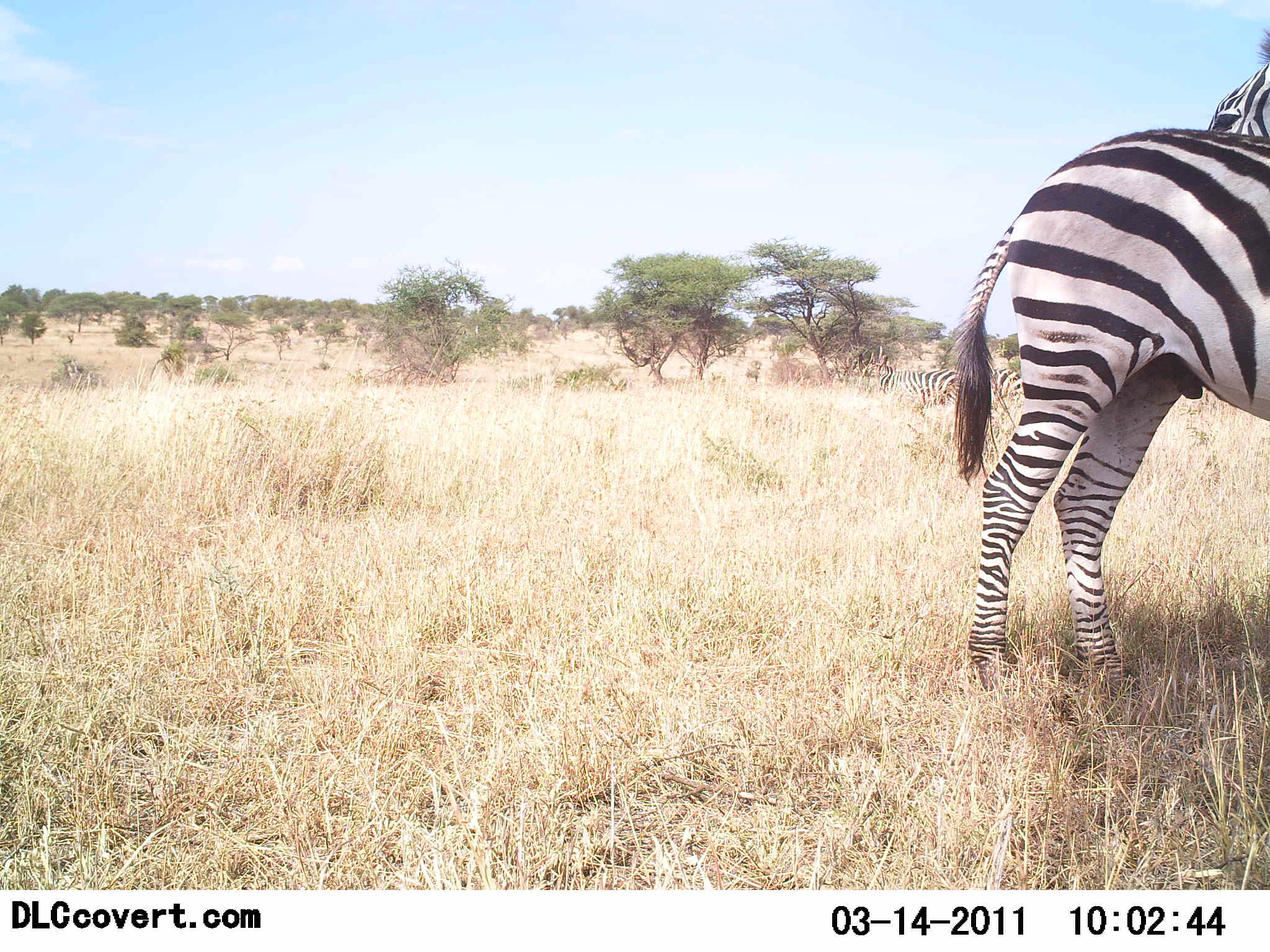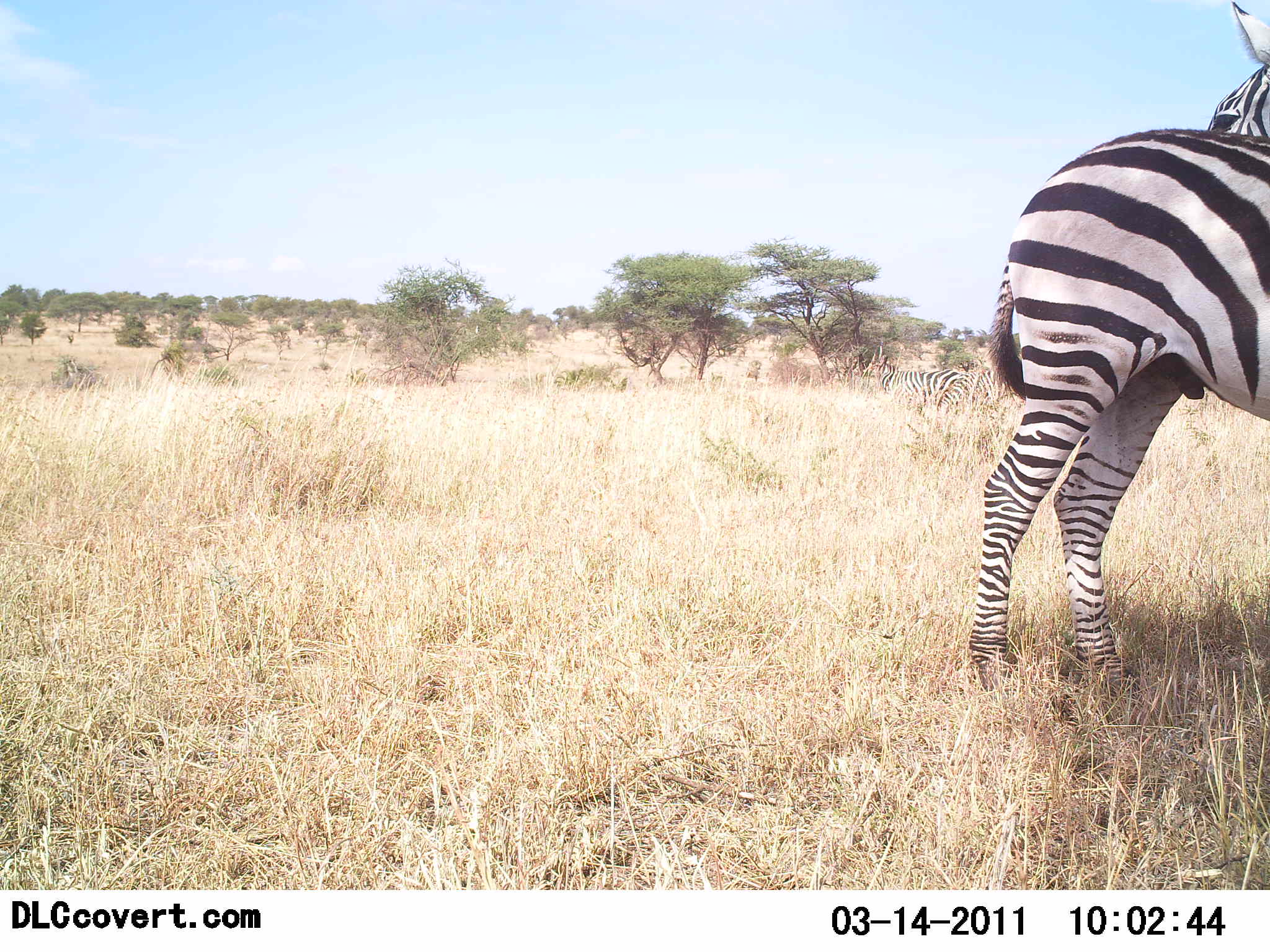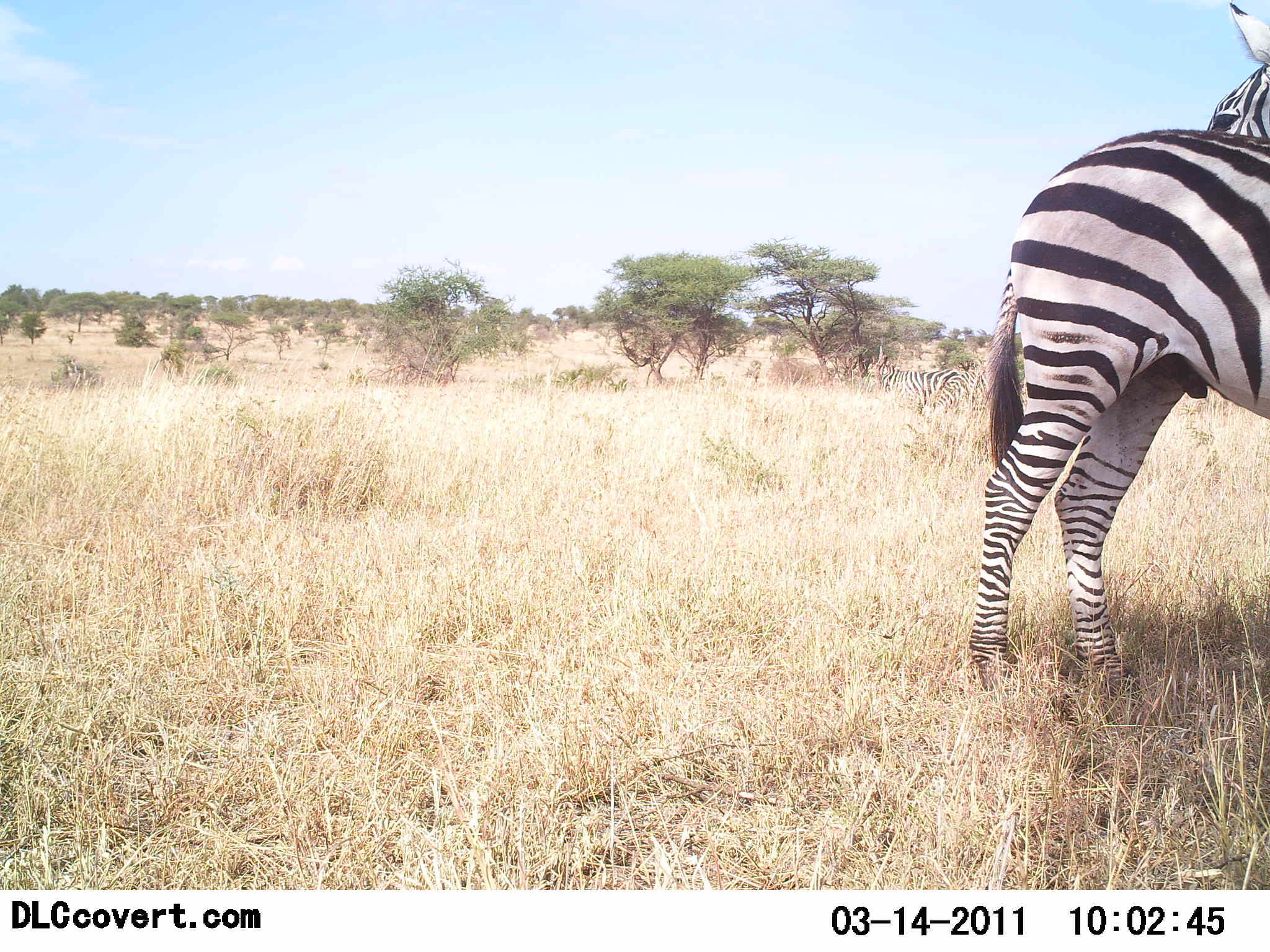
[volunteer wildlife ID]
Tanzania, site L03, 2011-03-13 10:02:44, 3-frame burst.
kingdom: Animalia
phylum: Chordata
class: Mammalia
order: Perissodactyla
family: Equidae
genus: Equus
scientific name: Equus quagga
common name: plains zebra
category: zebra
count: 2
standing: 100%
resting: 0%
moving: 0%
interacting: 0%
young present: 0%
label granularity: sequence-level